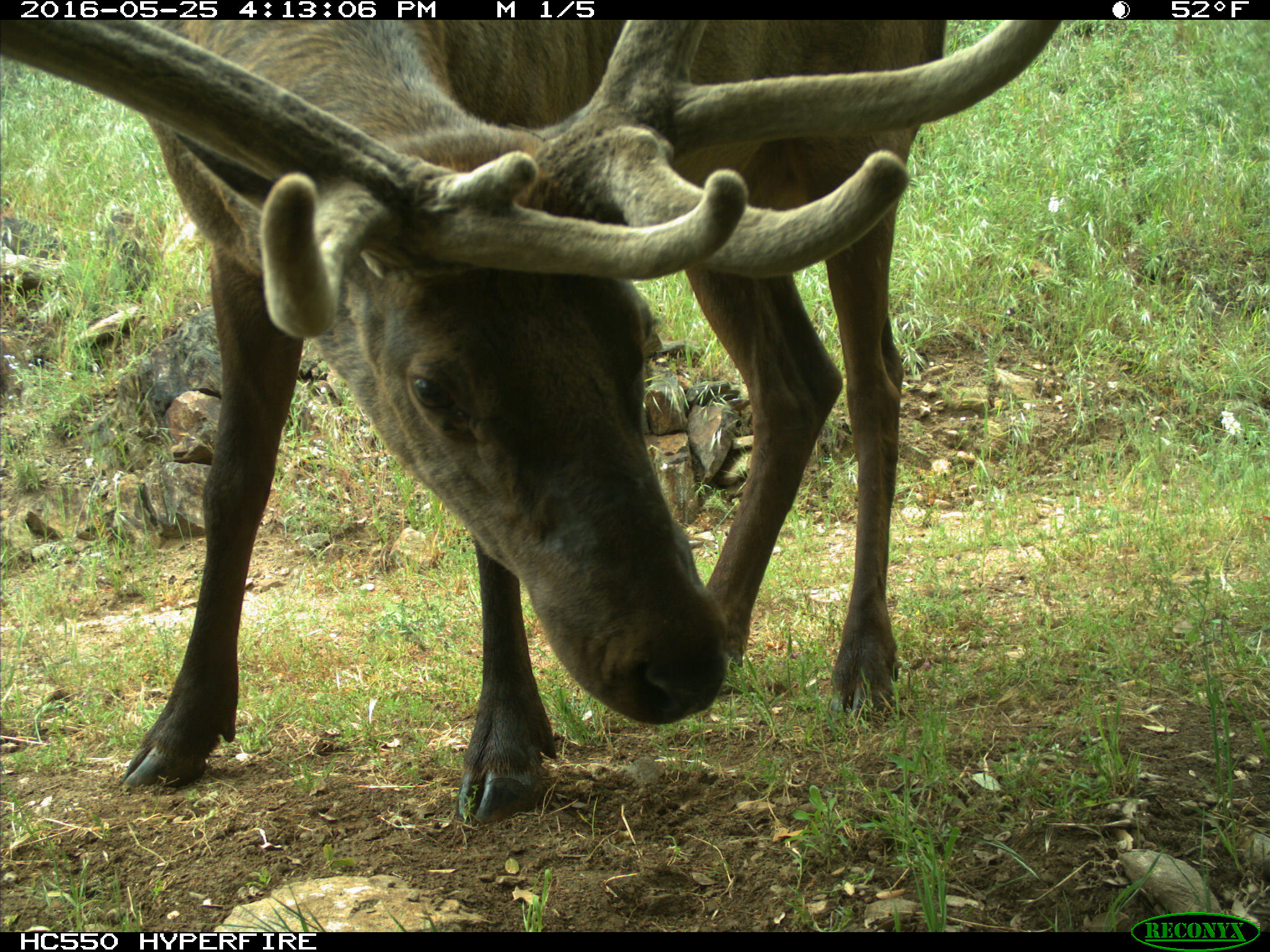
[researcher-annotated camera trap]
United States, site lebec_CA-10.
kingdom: Animalia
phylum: Chordata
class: Mammalia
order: Artiodactyla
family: Cervidae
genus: Cervus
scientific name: Cervus canadensis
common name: elk